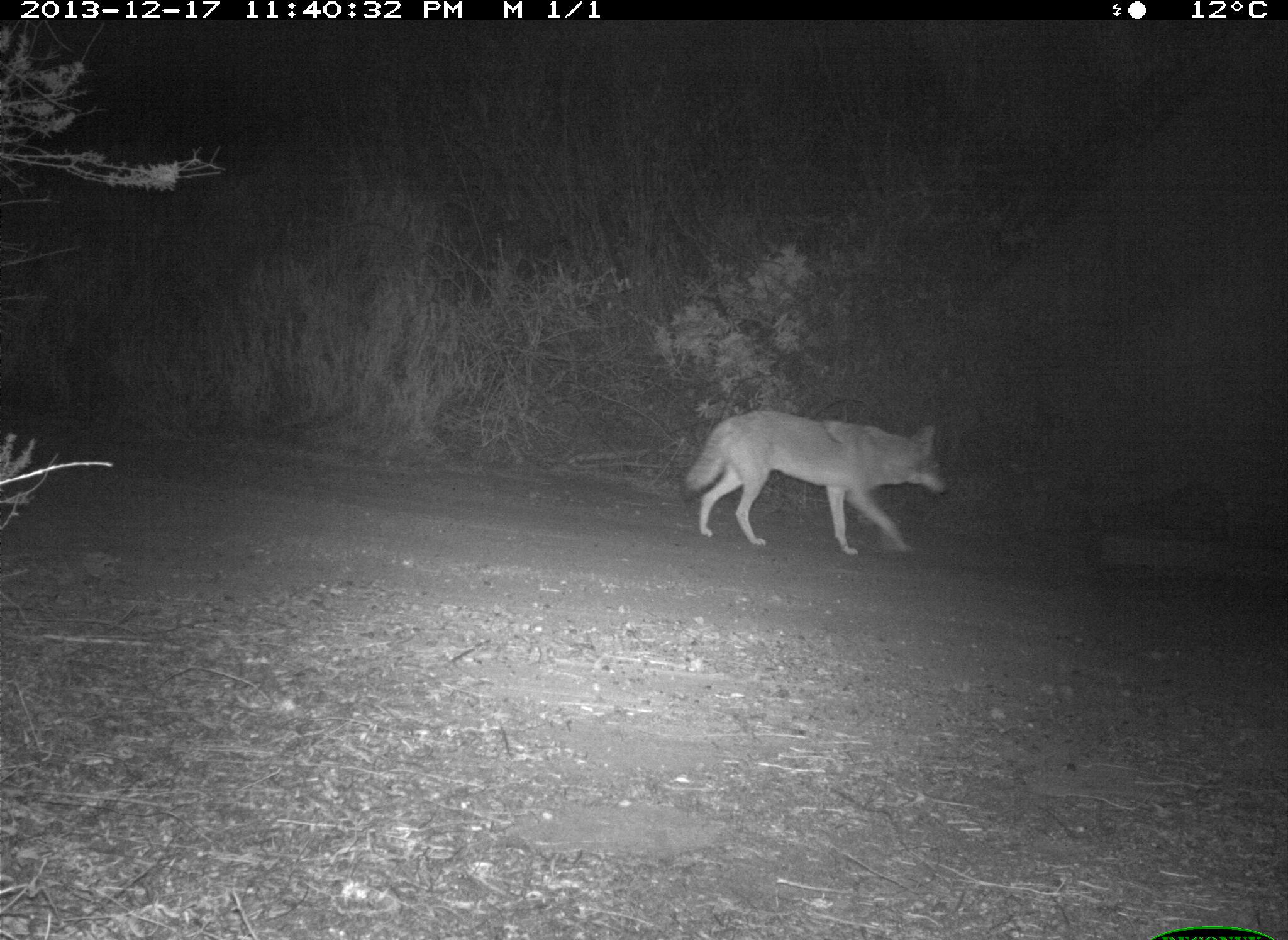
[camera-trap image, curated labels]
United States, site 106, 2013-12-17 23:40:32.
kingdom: Animalia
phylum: Chordata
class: Mammalia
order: Carnivora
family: Canidae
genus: Canis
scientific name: Canis latrans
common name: coyote